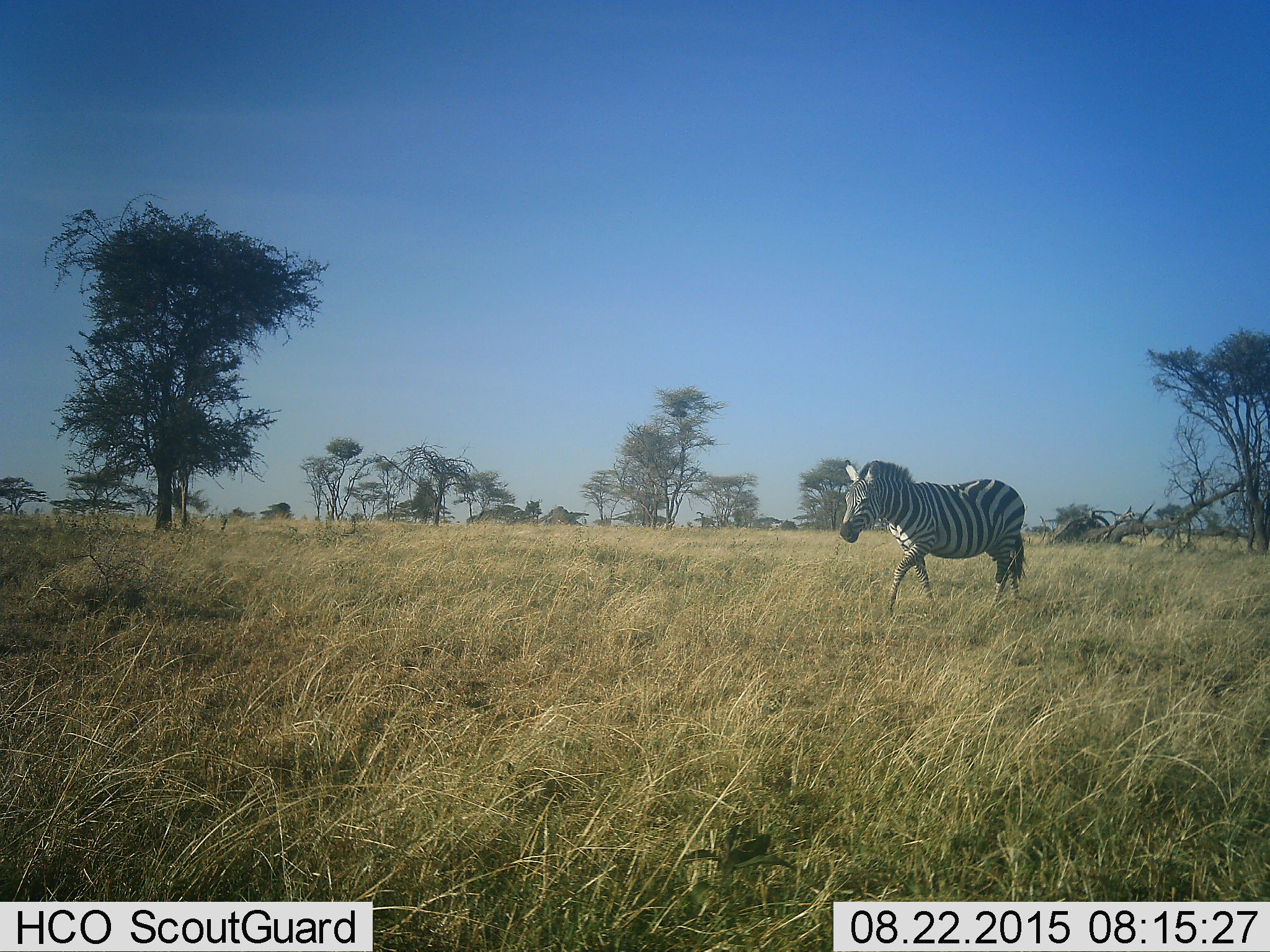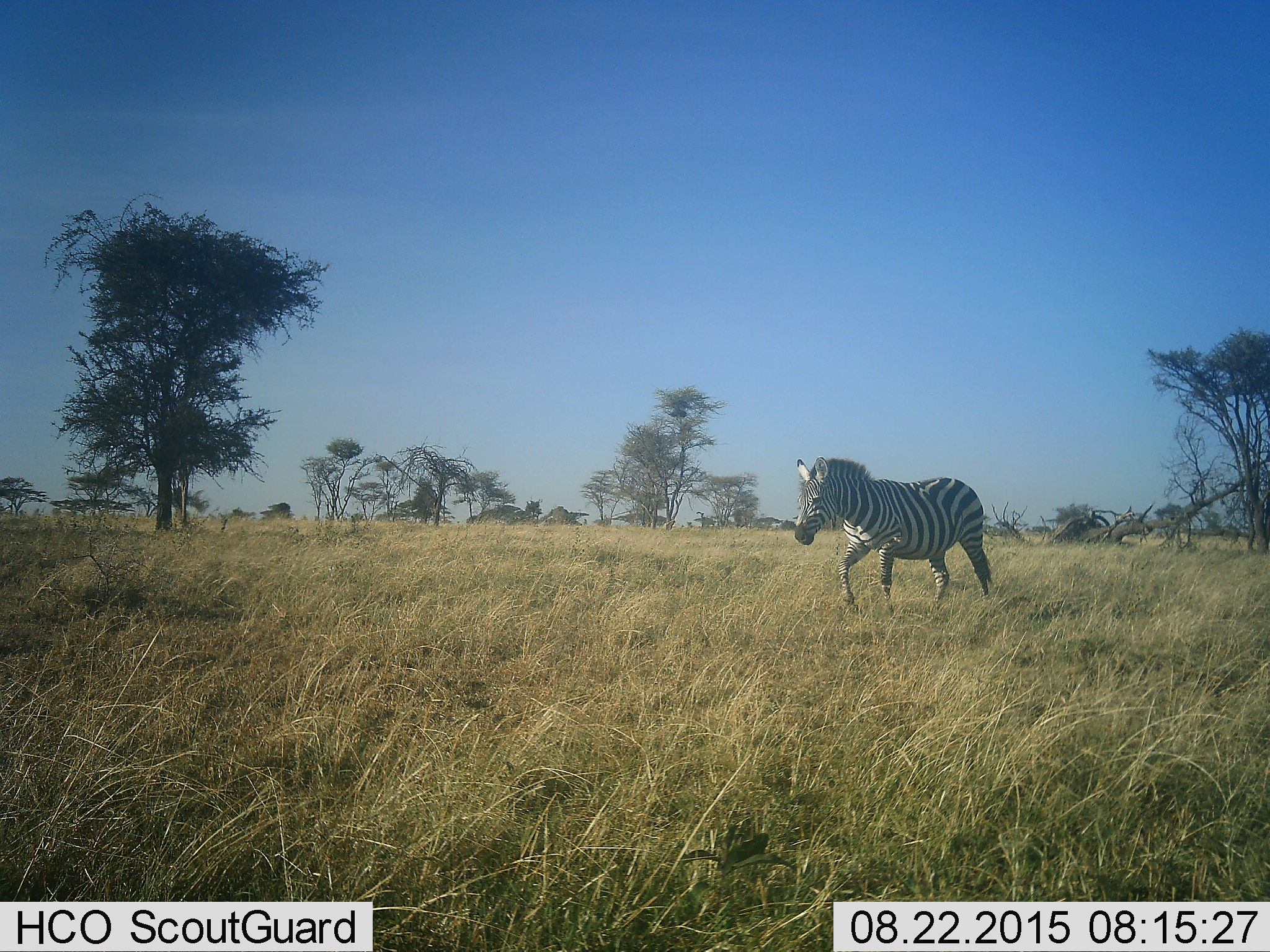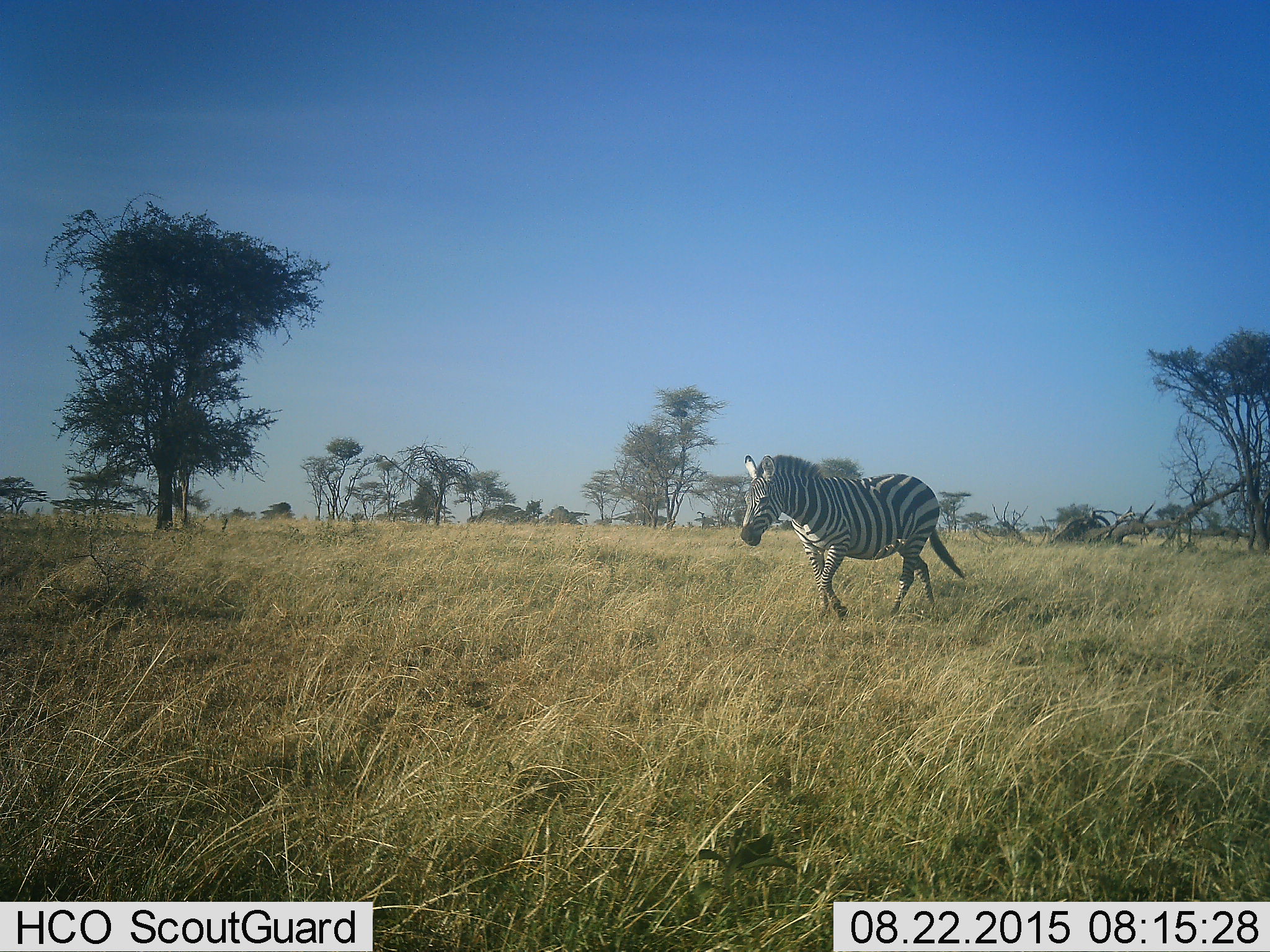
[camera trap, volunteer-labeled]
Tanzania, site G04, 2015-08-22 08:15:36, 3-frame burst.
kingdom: Animalia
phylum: Chordata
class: Mammalia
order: Perissodactyla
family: Equidae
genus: Equus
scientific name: Equus quagga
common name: plains zebra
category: zebra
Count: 1.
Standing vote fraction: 5%.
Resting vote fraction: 0%.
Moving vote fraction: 100%.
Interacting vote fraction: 0%.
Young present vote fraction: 5%.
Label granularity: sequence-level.